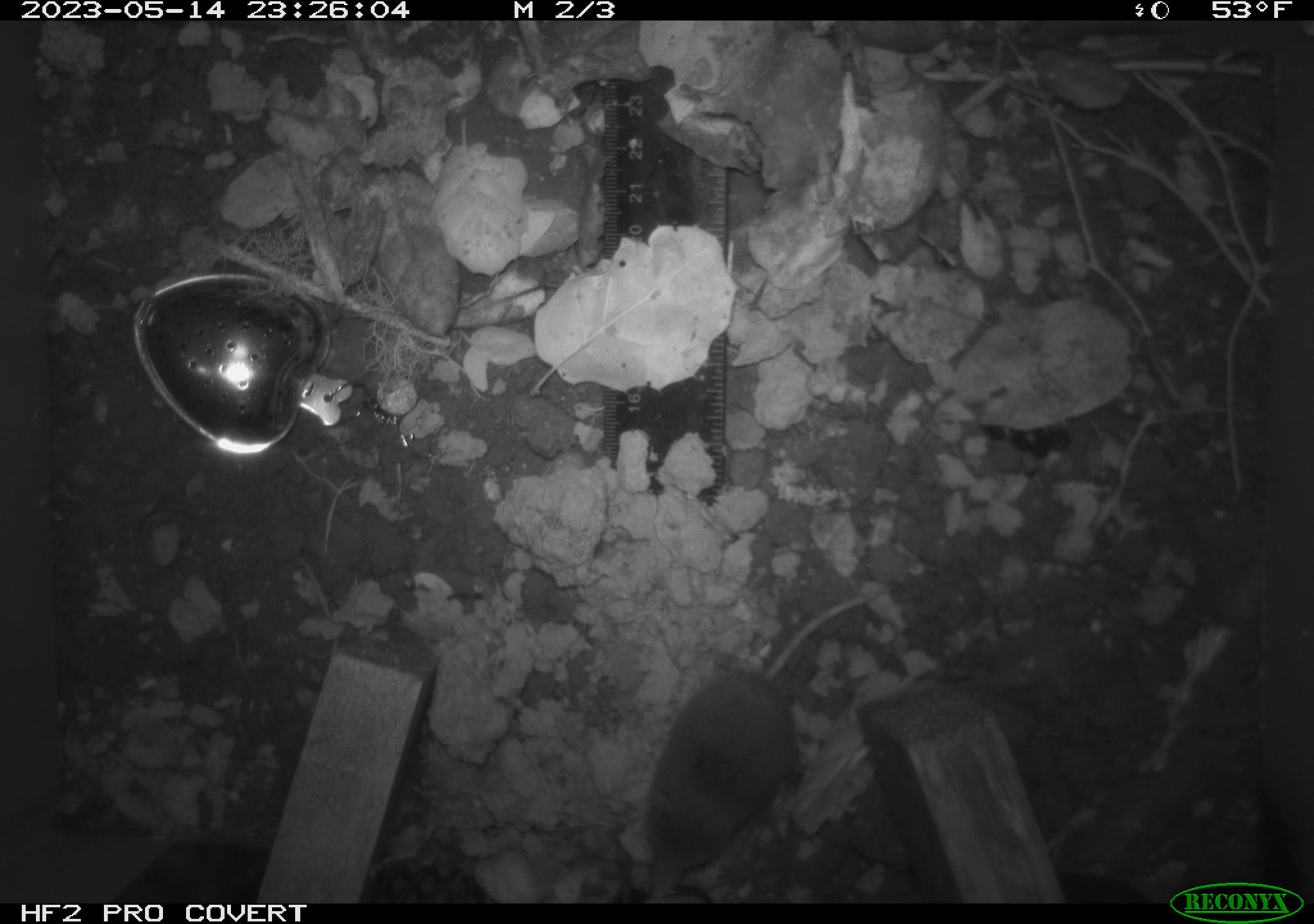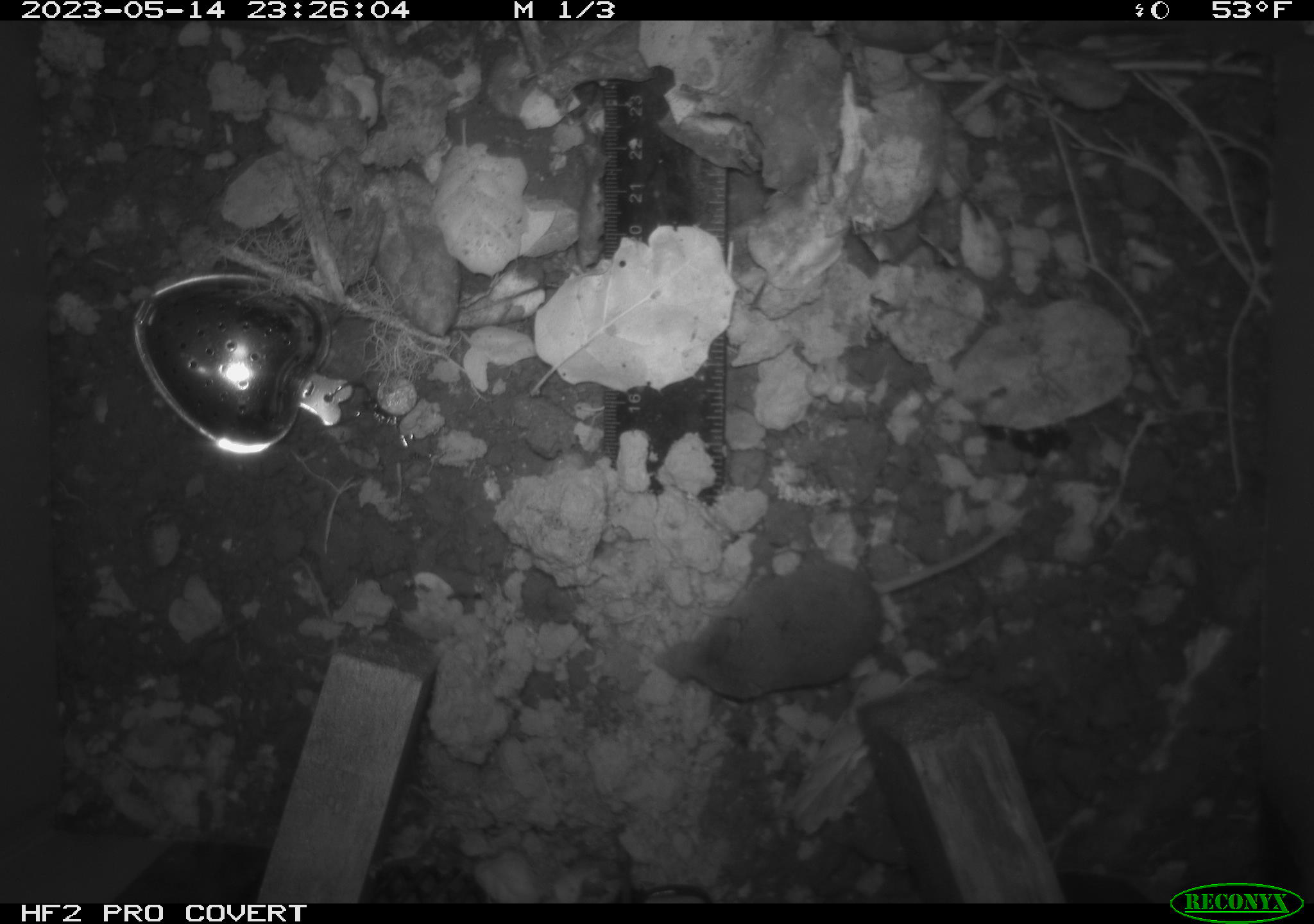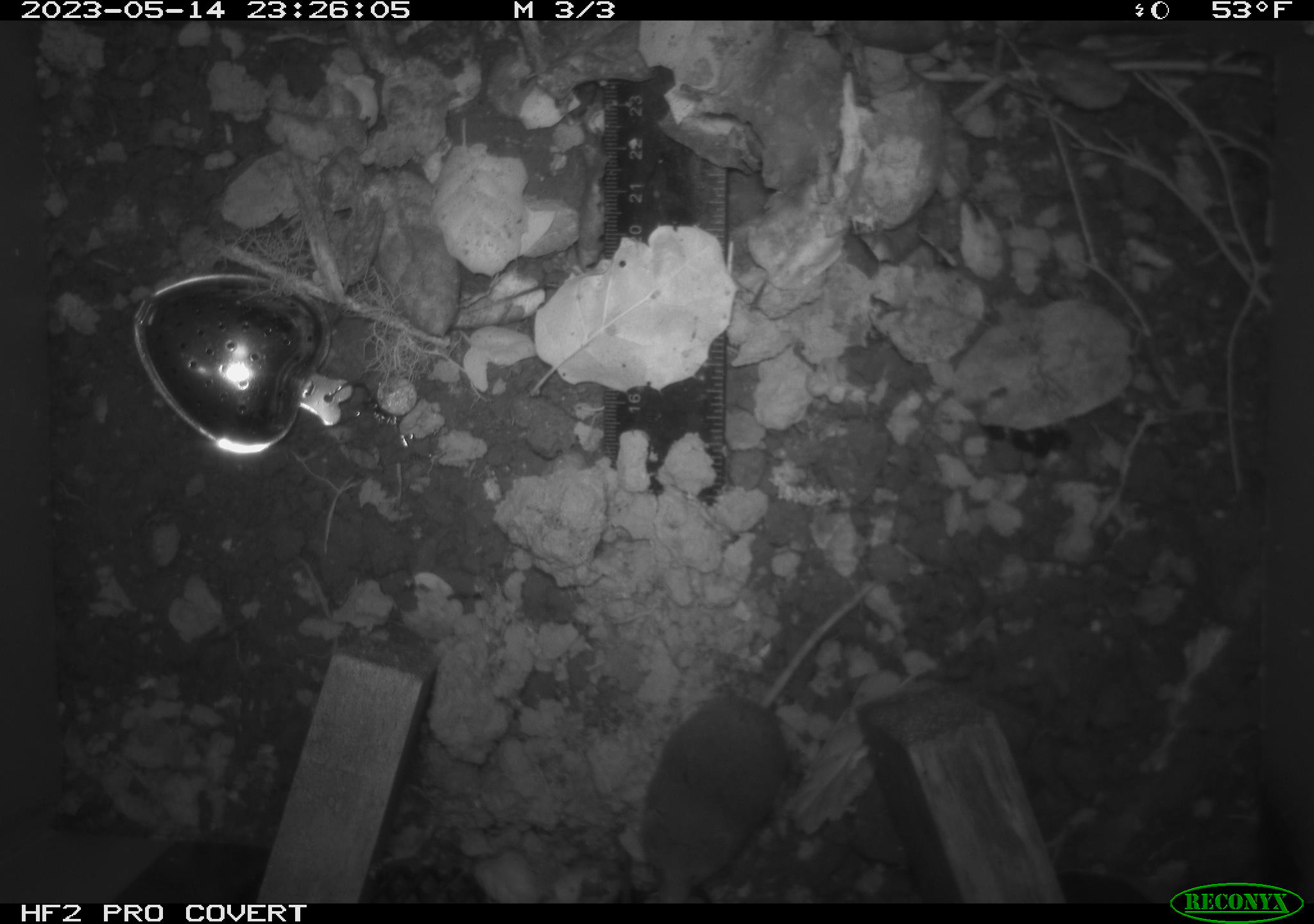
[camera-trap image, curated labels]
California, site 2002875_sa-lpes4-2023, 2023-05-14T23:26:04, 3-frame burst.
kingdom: Animalia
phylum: Chordata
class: Mammalia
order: Eulipotyphla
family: Soricidae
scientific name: Soricidae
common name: shrews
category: soricidae family